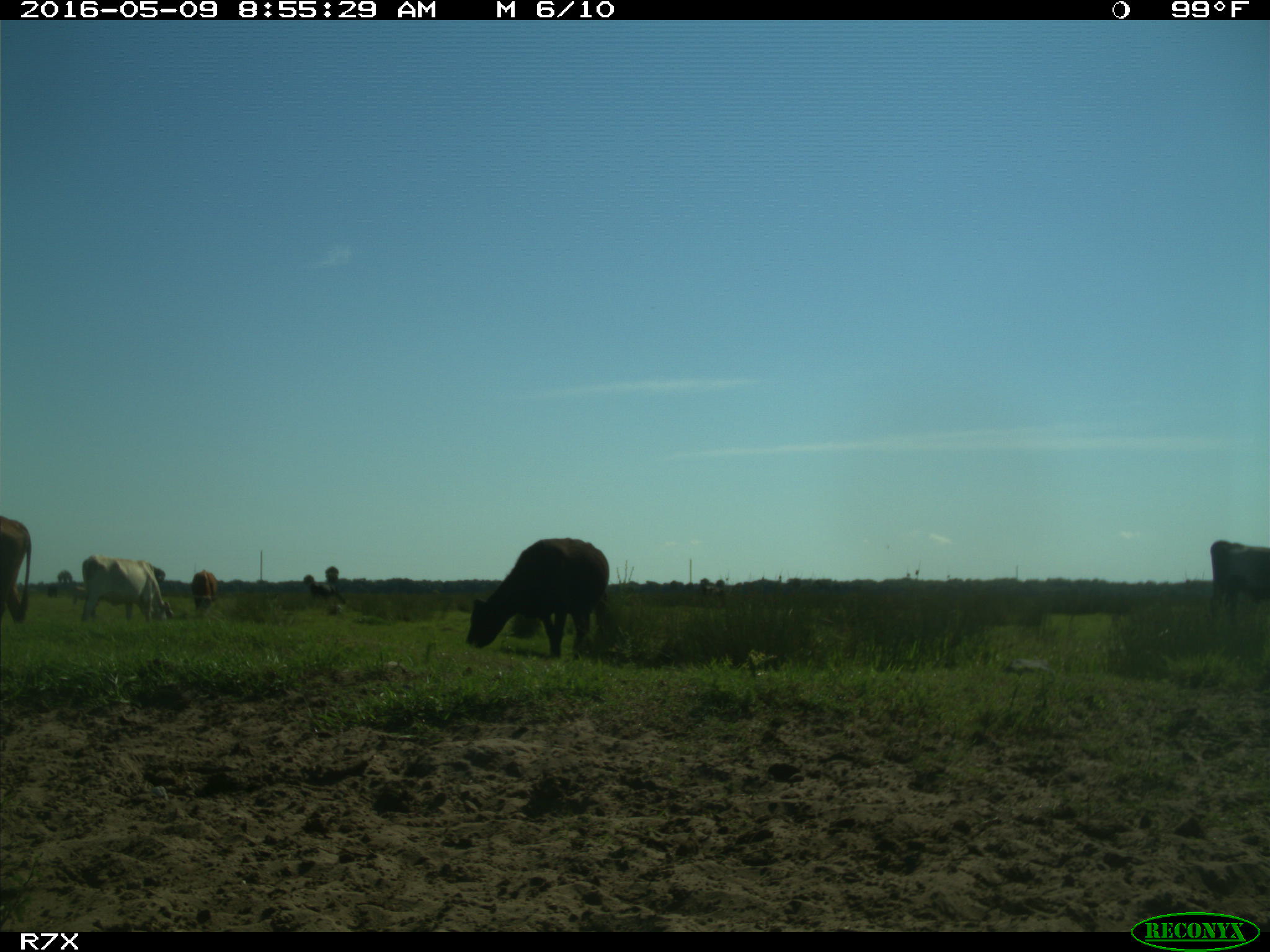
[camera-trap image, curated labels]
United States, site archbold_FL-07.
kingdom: Animalia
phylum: Chordata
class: Mammalia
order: Artiodactyla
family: Bovidae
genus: Bos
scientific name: Bos taurus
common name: domestic cow